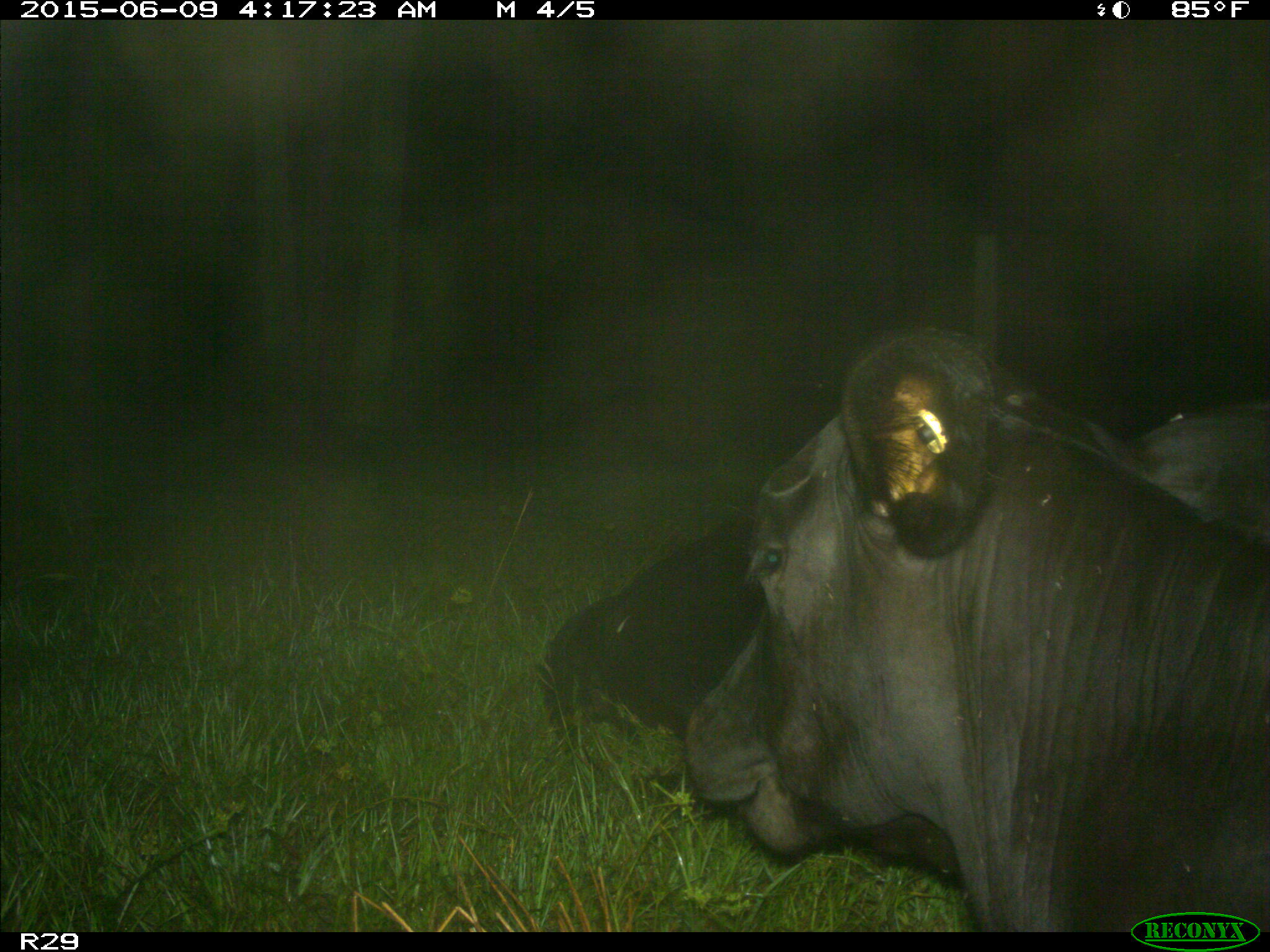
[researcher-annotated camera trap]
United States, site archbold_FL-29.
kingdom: Animalia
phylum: Chordata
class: Mammalia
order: Artiodactyla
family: Bovidae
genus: Bos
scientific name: Bos taurus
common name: domestic cow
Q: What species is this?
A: Bos taurus (domestic cow).